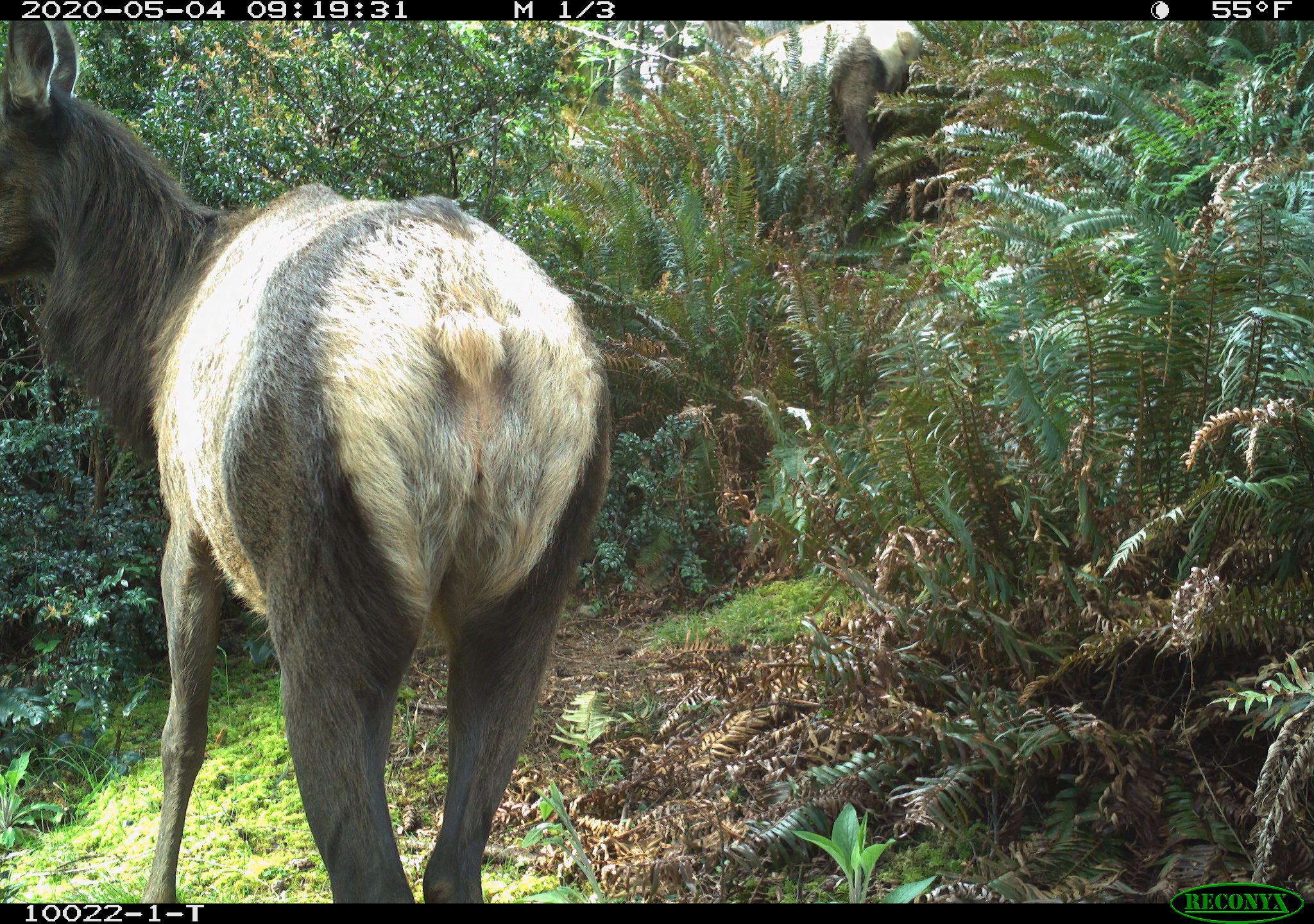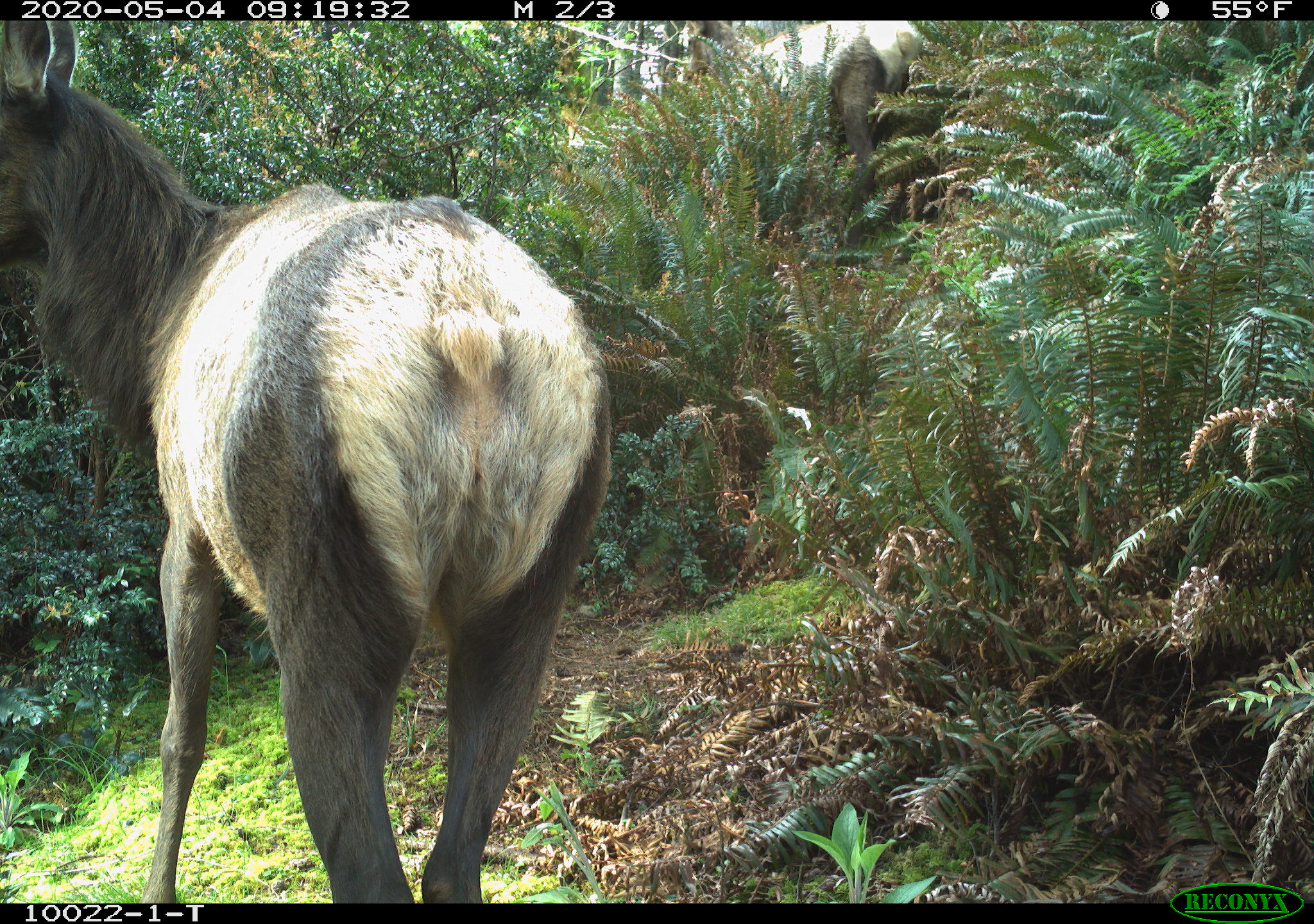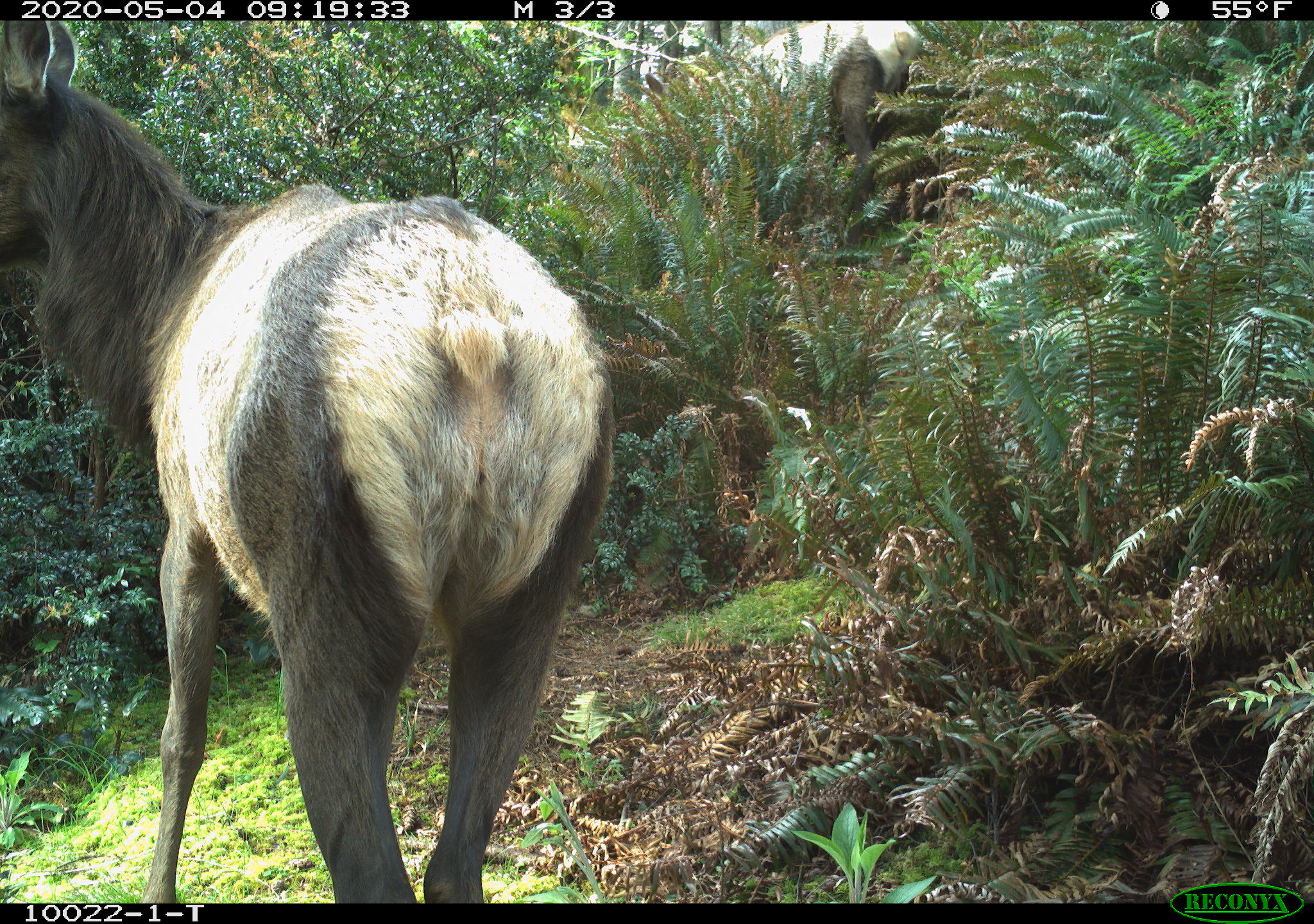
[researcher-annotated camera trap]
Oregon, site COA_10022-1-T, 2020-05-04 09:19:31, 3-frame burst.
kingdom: Animalia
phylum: Chordata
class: Mammalia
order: Artiodactyla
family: Cervidae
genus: Cervus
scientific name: Cervus canadensis roosevelti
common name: roosevelt elk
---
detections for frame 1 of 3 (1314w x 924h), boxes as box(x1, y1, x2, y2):
roosevelt elk: box(5, 22, 619, 895)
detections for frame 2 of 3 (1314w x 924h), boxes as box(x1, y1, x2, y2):
roosevelt elk: box(0, 23, 623, 898)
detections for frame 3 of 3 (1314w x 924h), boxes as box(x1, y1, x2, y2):
roosevelt elk: box(1, 24, 623, 895)